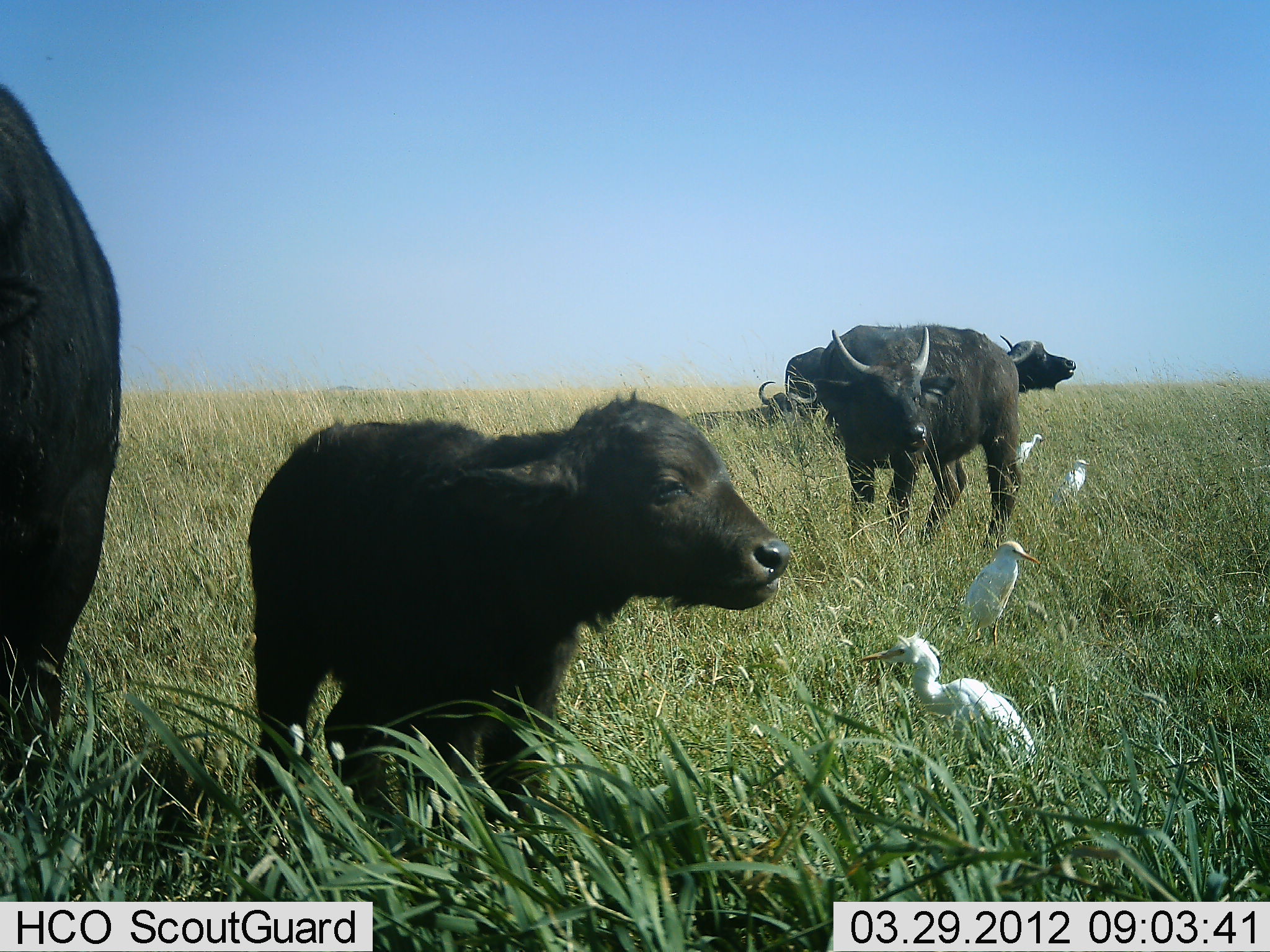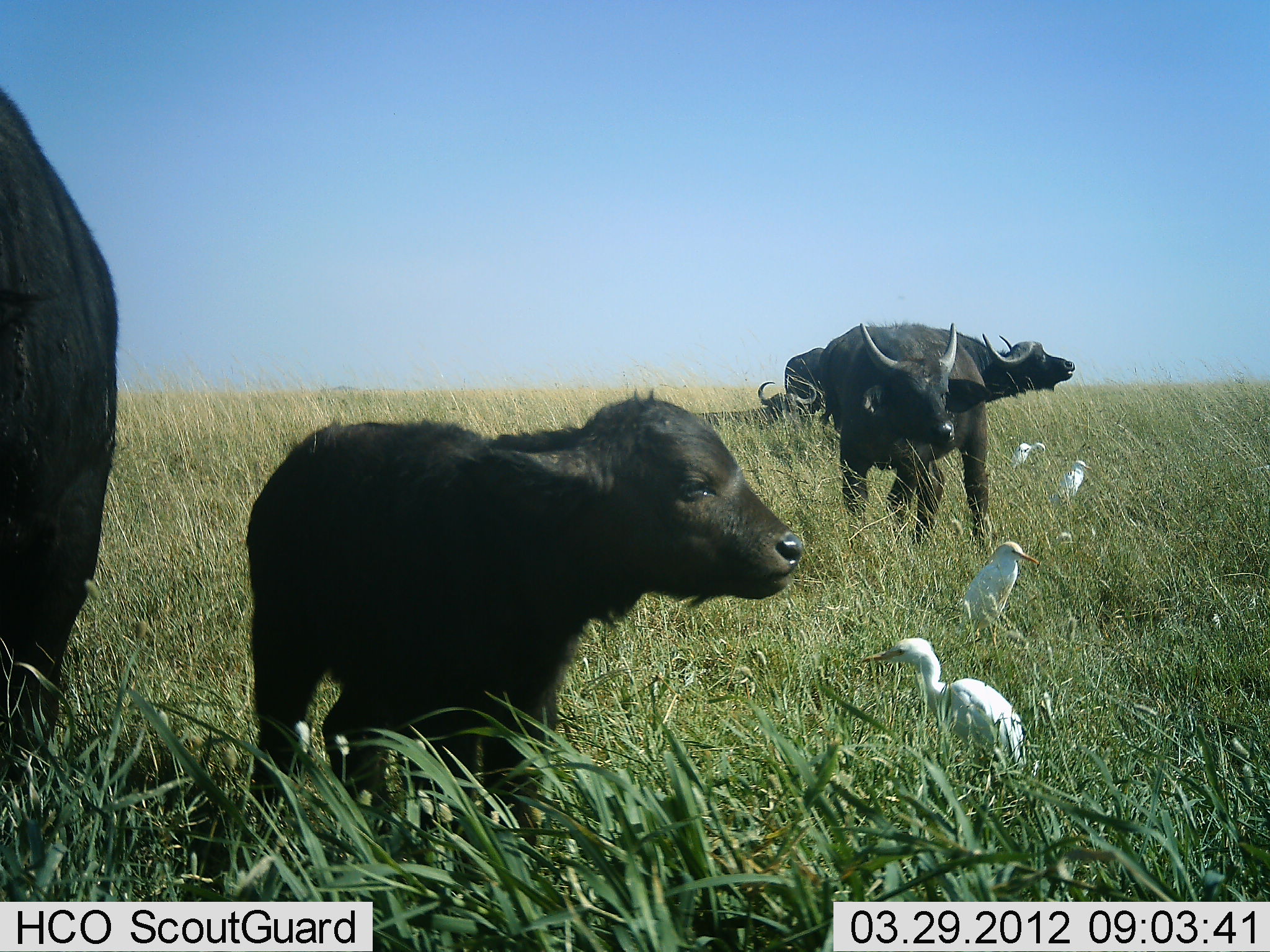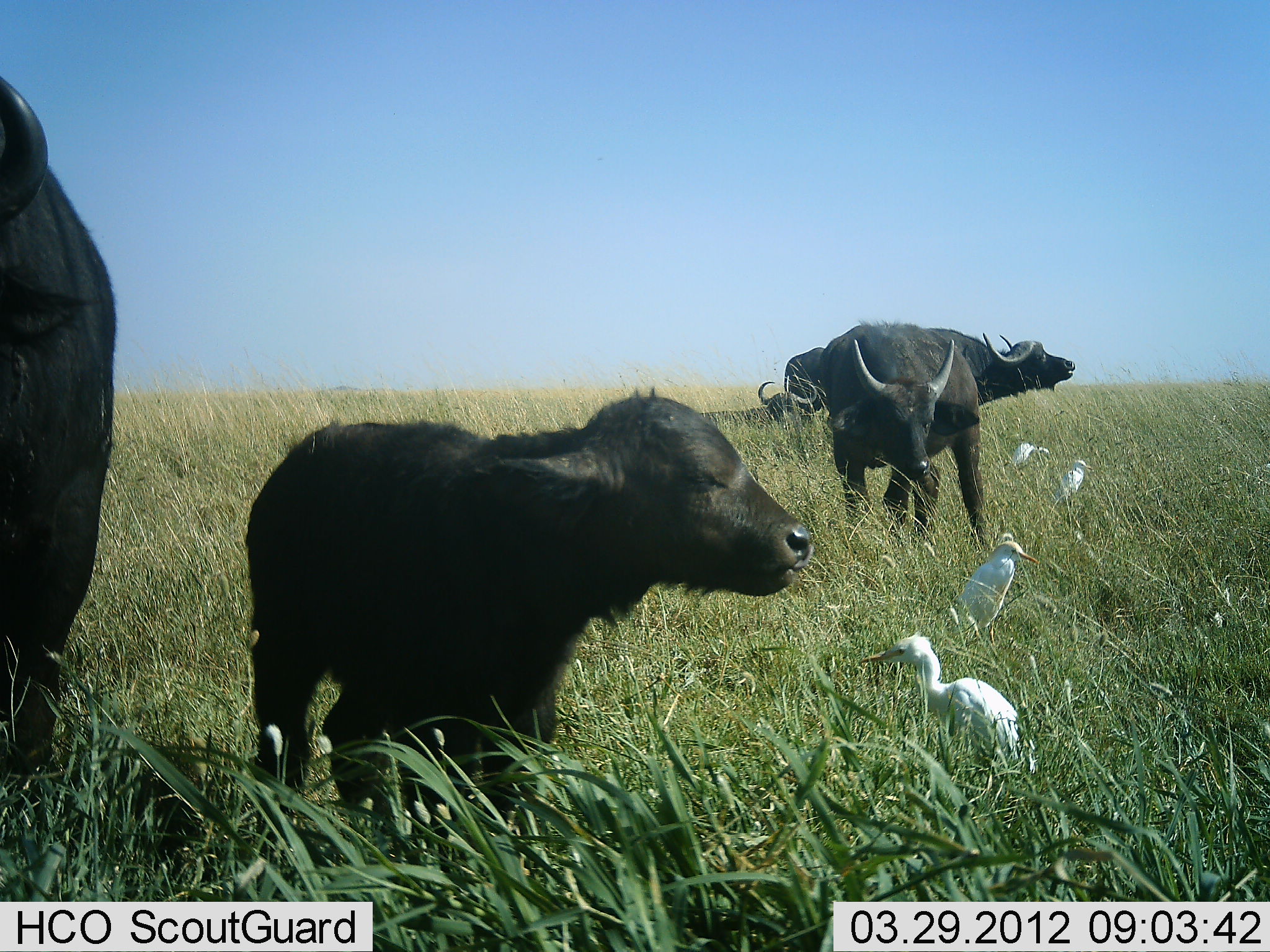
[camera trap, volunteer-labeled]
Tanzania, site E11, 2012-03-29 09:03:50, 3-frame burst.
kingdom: Animalia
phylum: Chordata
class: Mammalia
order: Artiodactyla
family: Bovidae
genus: Syncerus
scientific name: Syncerus caffer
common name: cape buffalo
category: buffalo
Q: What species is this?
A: Buffalo (cape buffalo) (Syncerus caffer).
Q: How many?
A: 5.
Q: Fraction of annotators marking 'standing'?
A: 94%.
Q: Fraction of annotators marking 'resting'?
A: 33%.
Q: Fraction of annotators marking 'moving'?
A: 6%.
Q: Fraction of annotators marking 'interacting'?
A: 0%.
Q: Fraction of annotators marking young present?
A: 94%.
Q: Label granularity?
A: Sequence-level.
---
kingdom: Animalia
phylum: Chordata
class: Aves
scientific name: Aves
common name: bird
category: otherbird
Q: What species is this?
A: Otherbird (bird) (Aves).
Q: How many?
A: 4.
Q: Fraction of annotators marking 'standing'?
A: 93%.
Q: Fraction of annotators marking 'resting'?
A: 7%.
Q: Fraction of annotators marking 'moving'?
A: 0%.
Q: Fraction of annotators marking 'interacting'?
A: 0%.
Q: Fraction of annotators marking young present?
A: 0%.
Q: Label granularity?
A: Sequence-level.